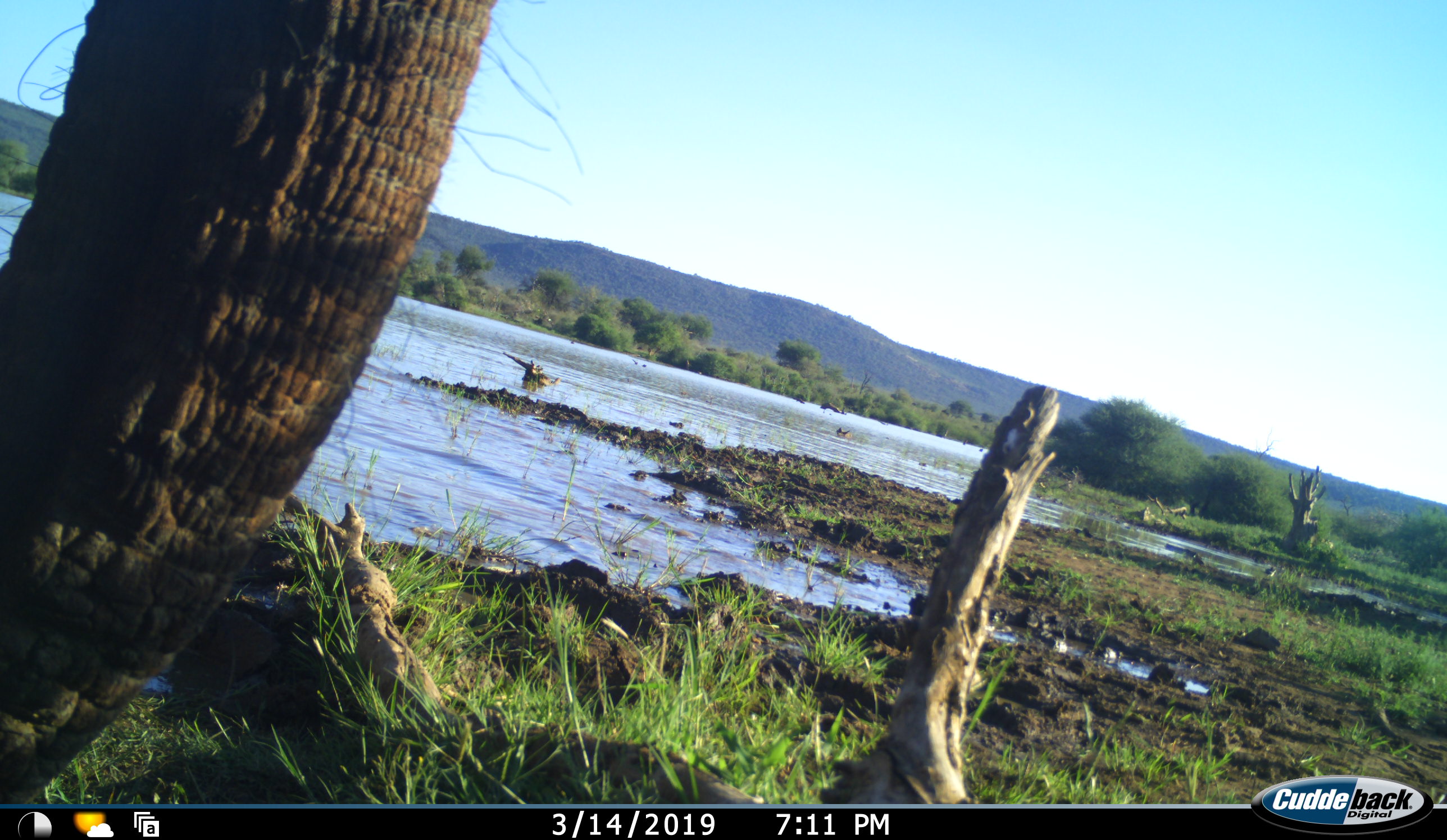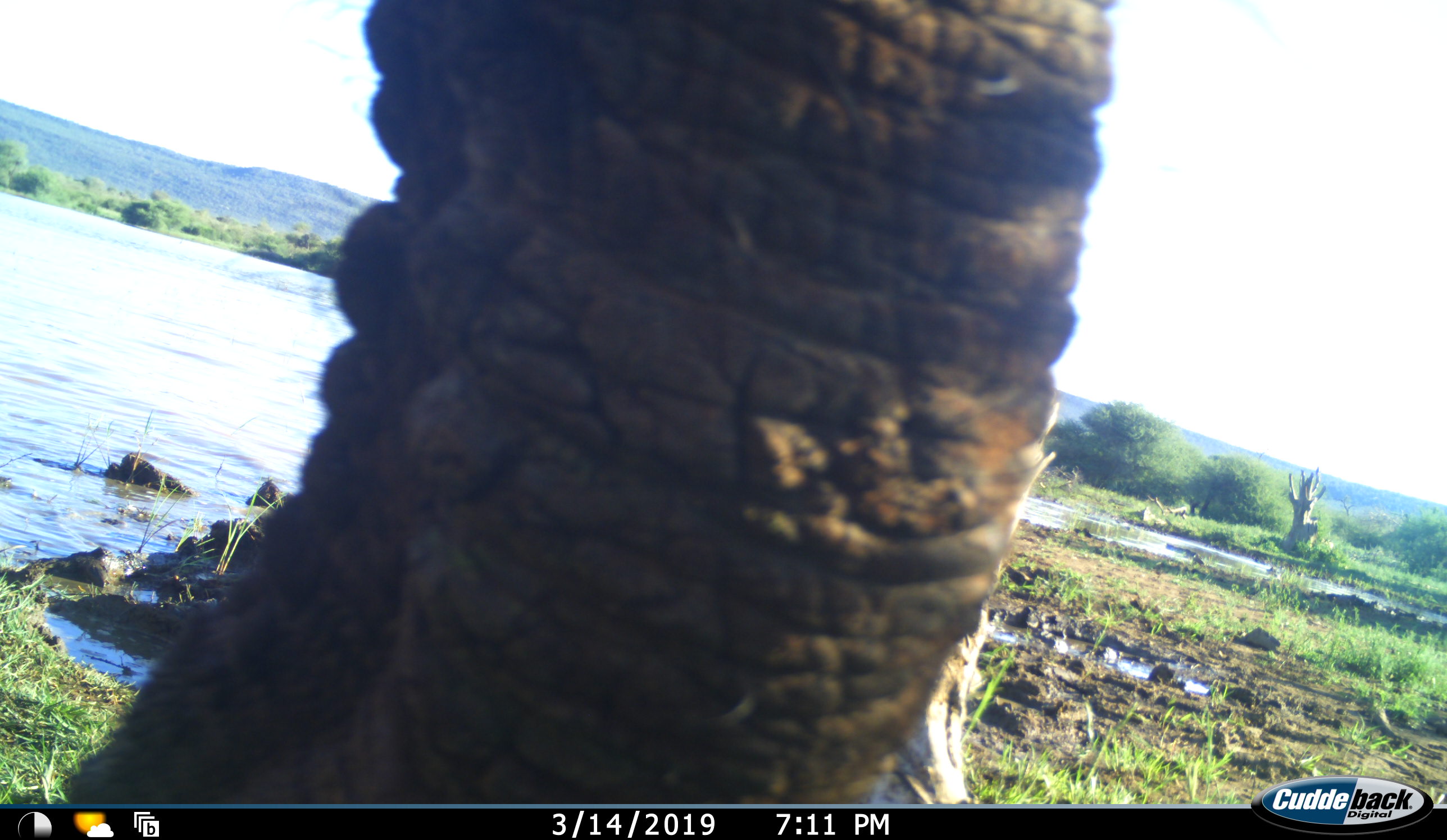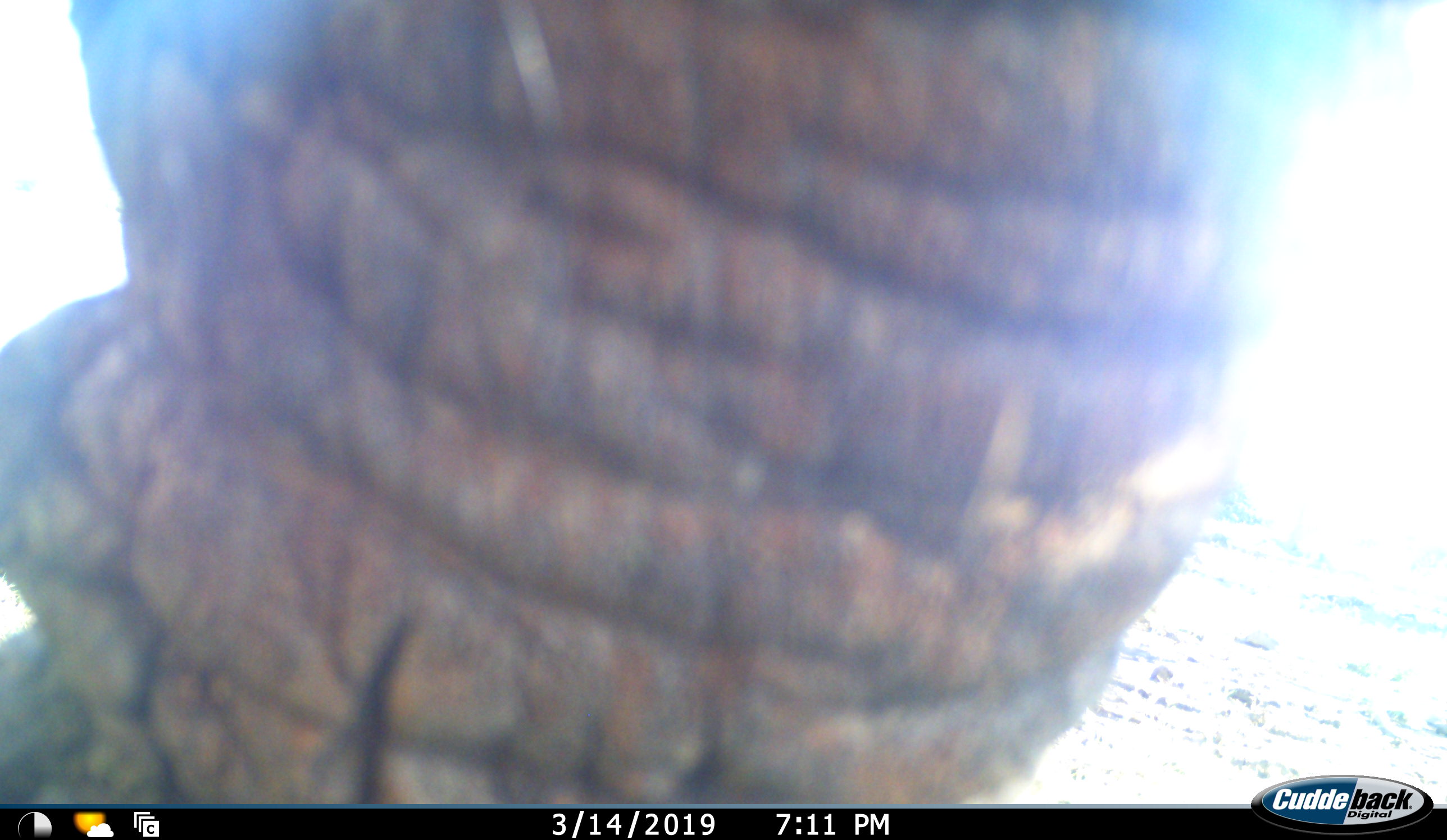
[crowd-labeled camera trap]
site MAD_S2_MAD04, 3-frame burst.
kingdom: Animalia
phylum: Chordata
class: Mammalia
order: Proboscidea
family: Elephantidae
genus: Loxodonta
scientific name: Loxodonta africana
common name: african bush elephant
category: elephant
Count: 1.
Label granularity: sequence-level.